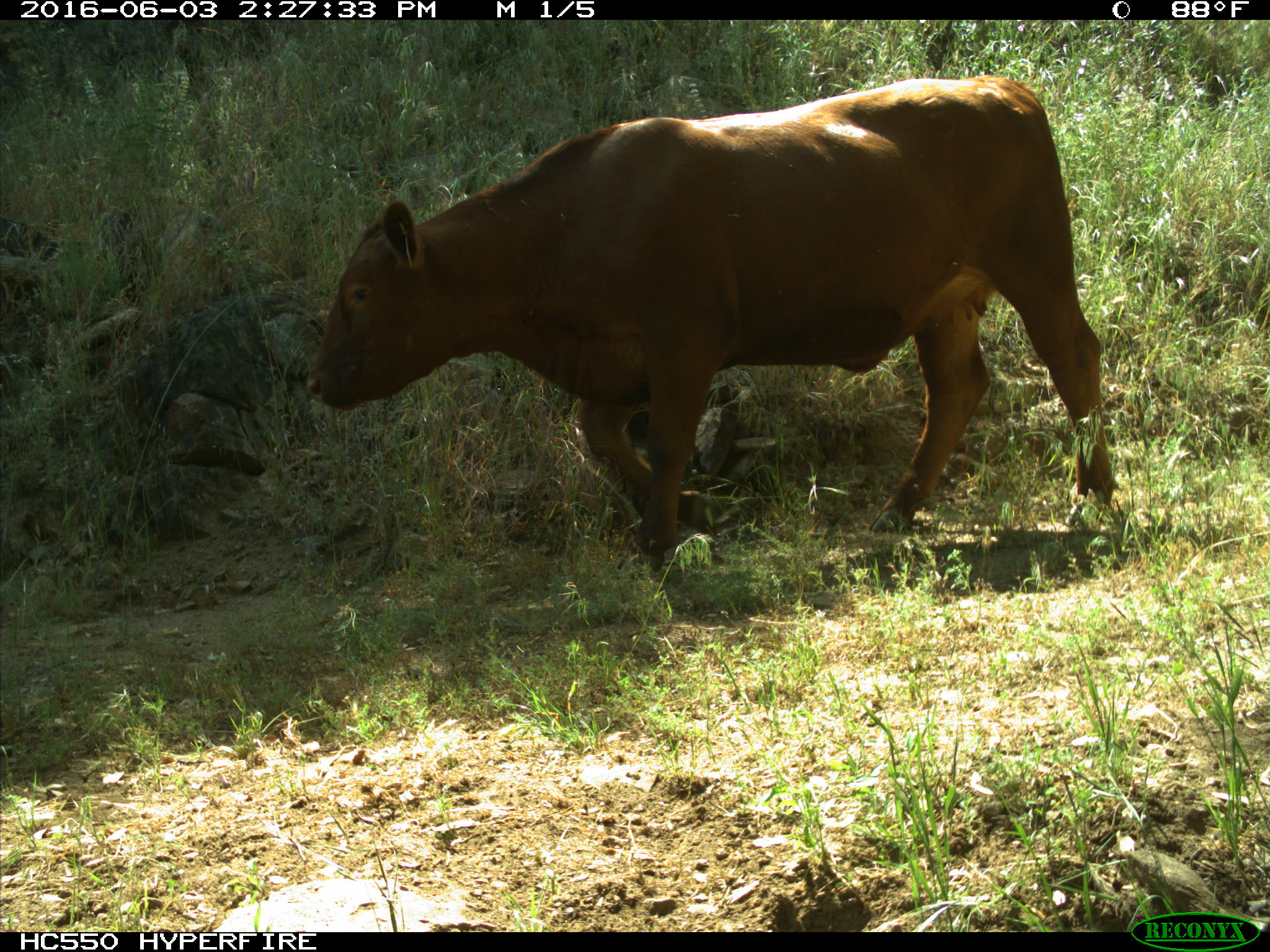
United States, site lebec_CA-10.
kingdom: Animalia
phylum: Chordata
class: Mammalia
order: Artiodactyla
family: Bovidae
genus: Bos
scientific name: Bos taurus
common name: domestic cow